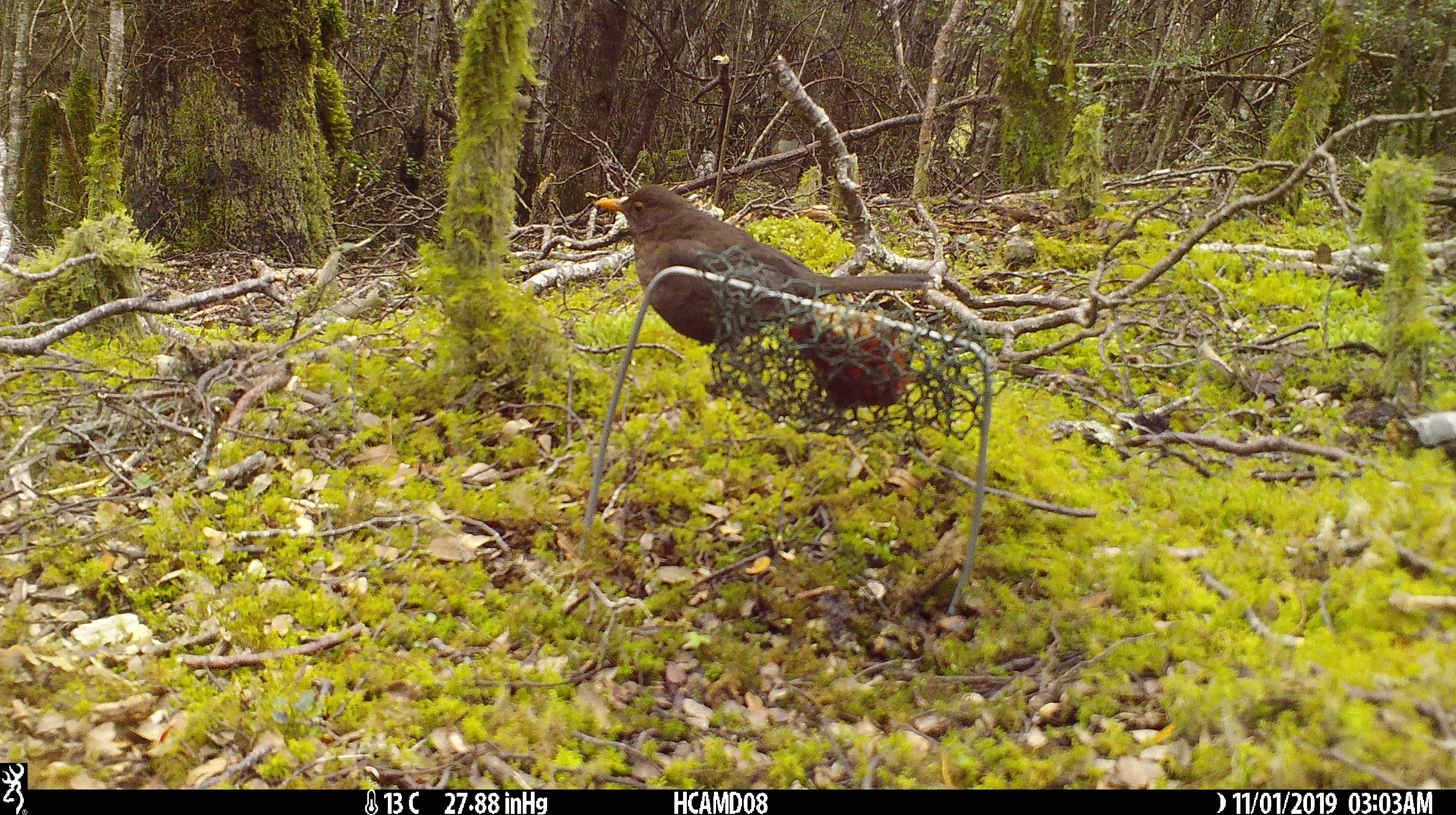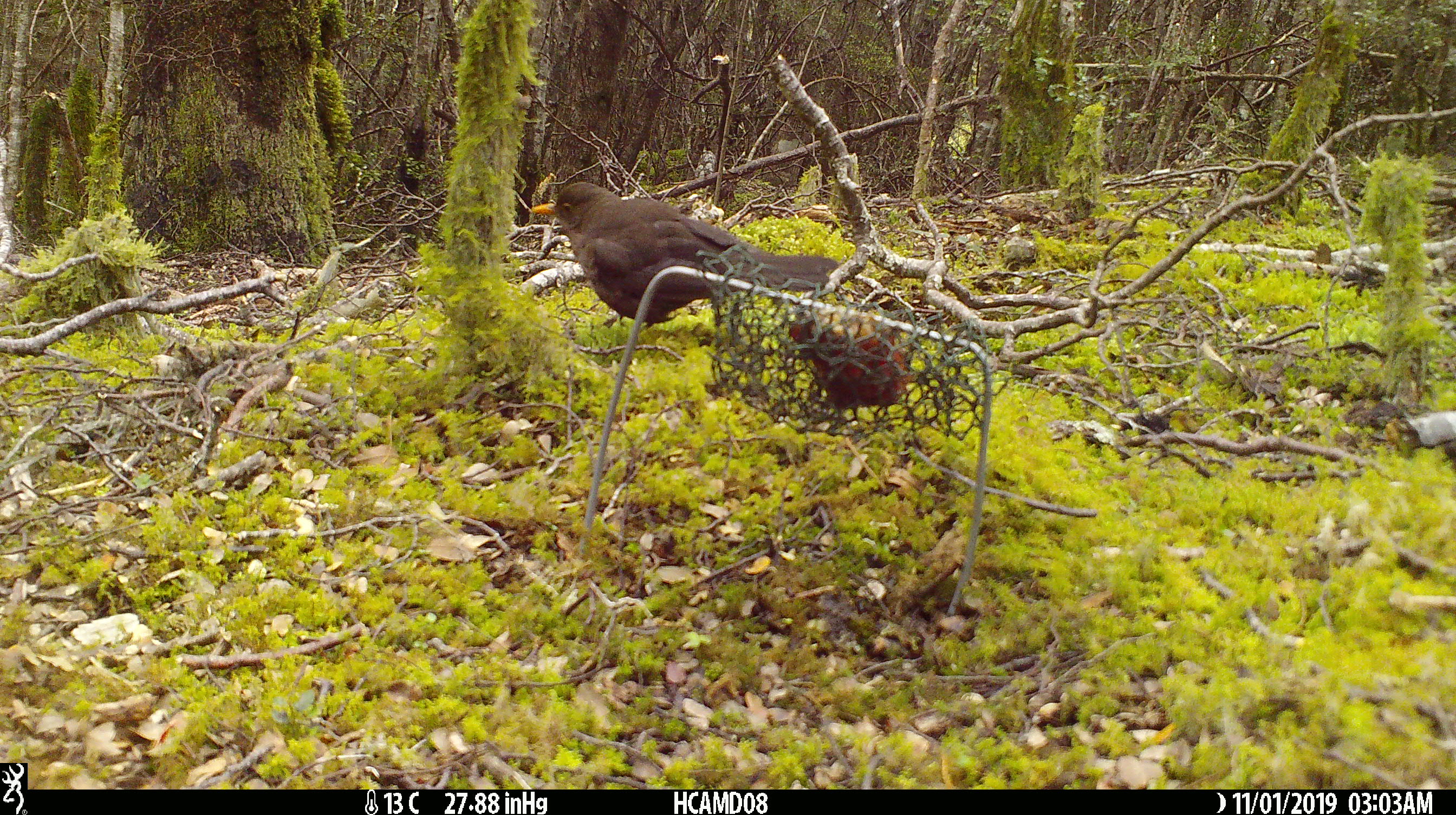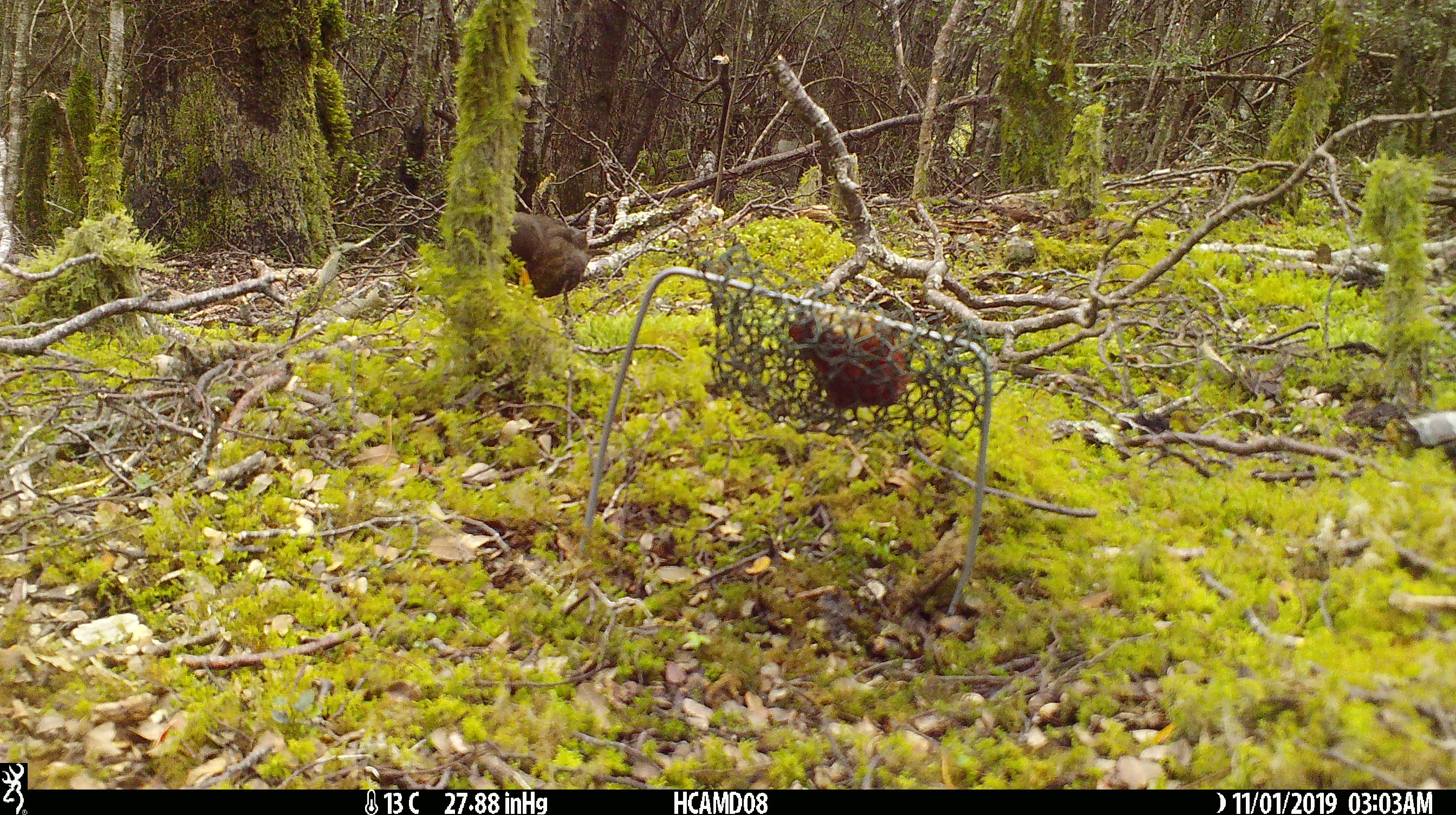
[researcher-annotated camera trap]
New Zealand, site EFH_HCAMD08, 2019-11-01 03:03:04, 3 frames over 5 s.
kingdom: Animalia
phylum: Chordata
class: Aves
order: Passeriformes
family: Turdidae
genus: Turdus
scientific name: Turdus merula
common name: eurasian blackbird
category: blackbird